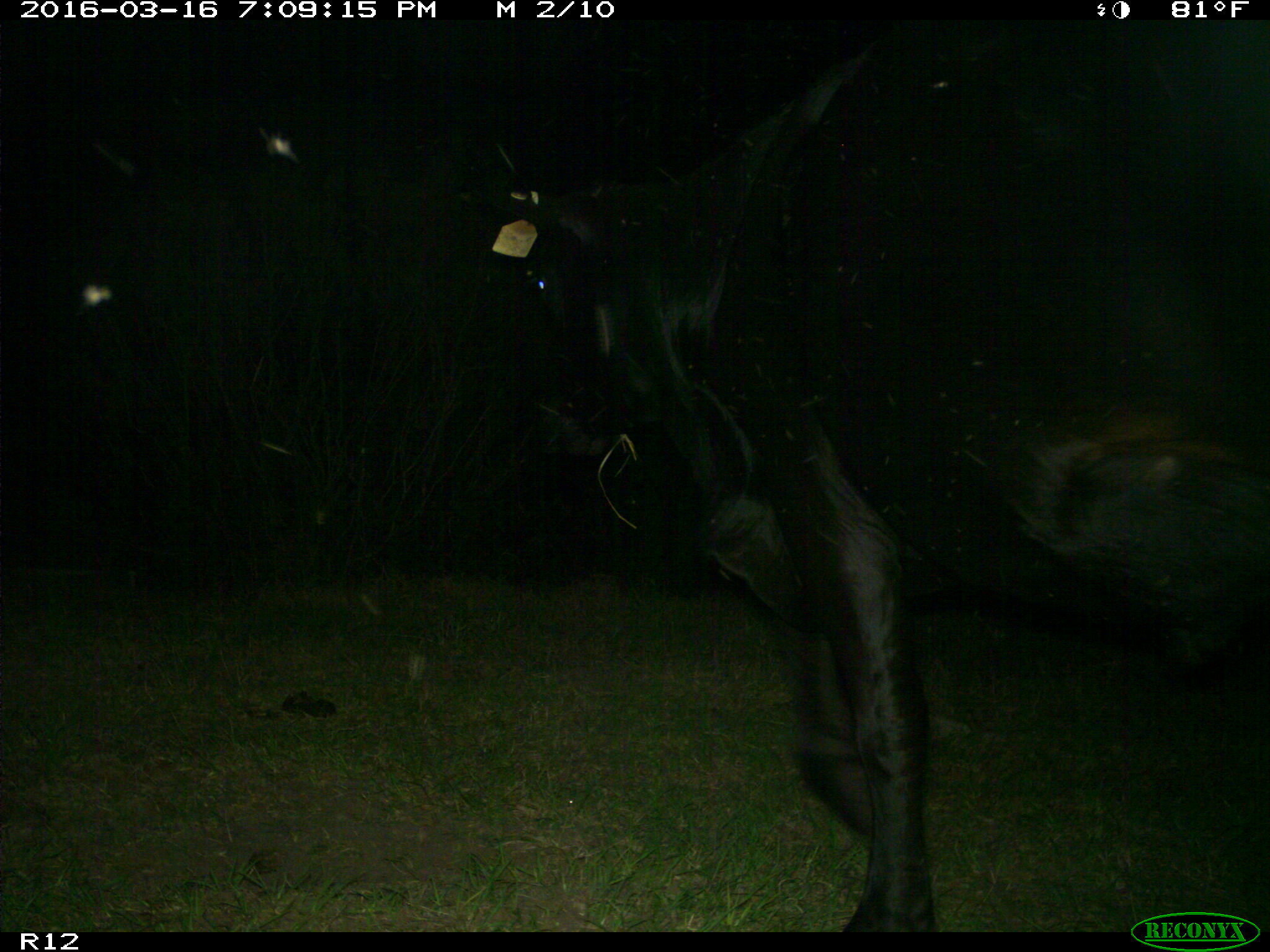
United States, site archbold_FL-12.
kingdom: Animalia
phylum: Chordata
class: Mammalia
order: Artiodactyla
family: Bovidae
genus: Bos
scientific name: Bos taurus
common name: domestic cow